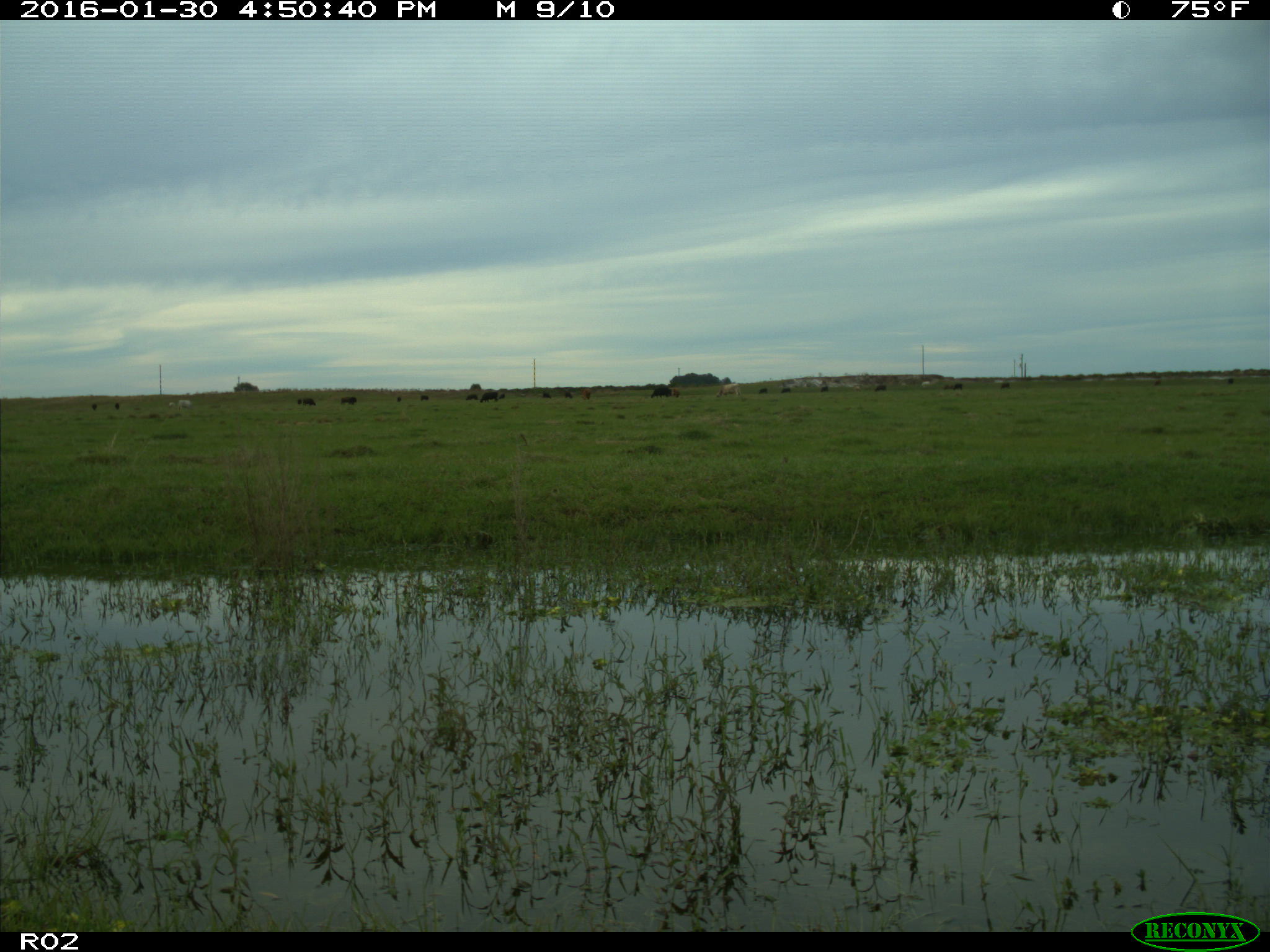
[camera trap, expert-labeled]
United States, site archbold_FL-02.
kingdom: Animalia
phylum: Chordata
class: Mammalia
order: Artiodactyla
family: Bovidae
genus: Bos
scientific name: Bos taurus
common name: domestic cow